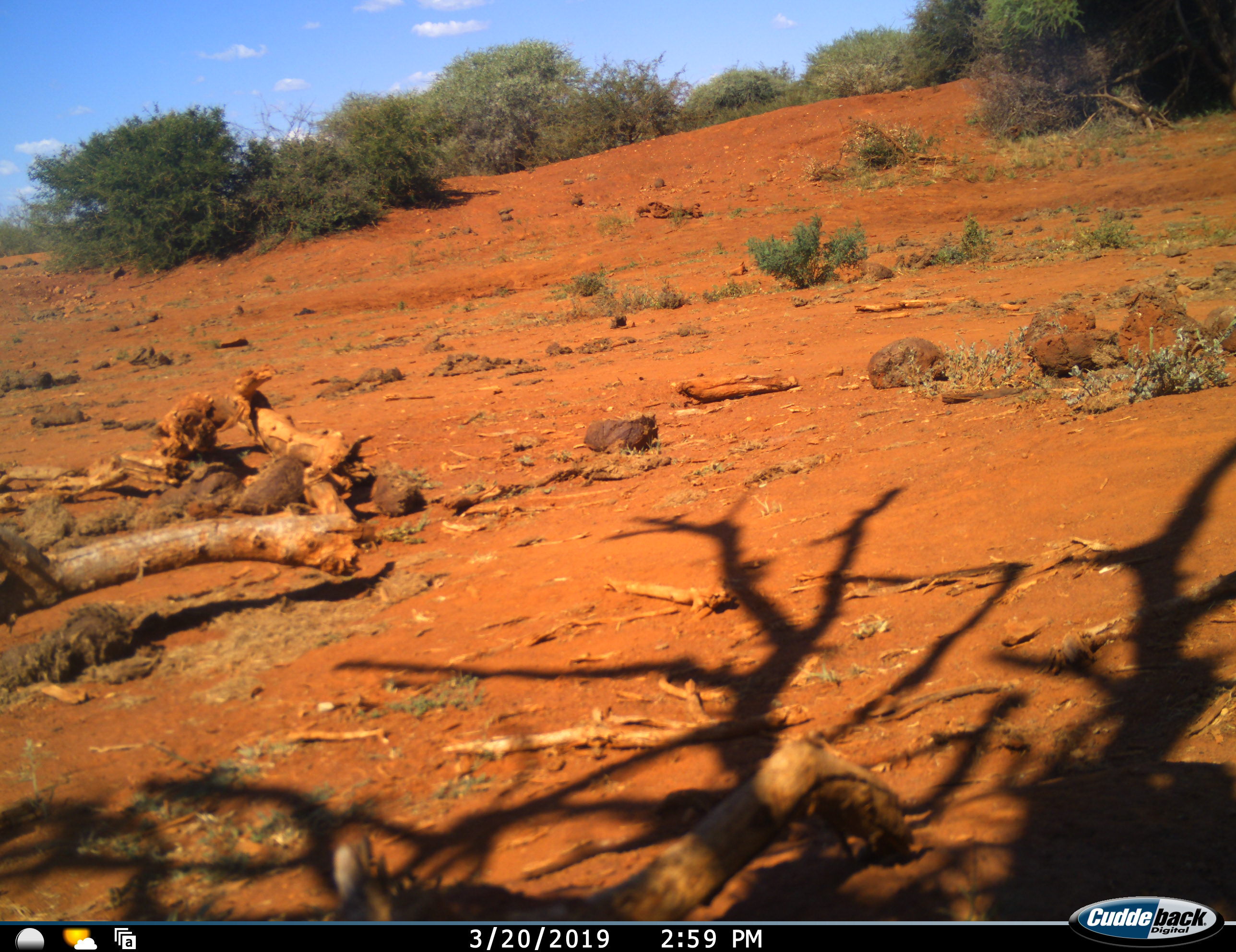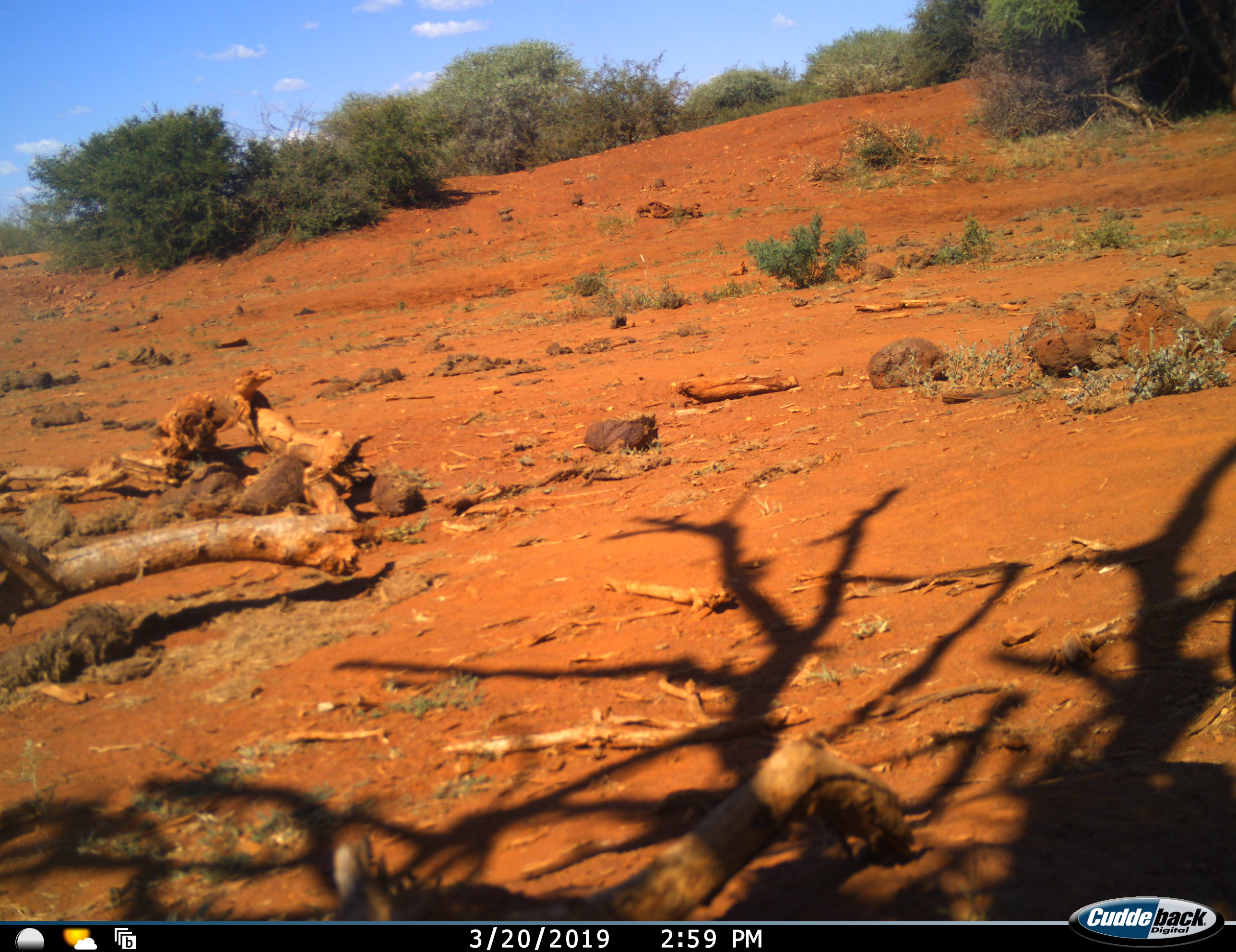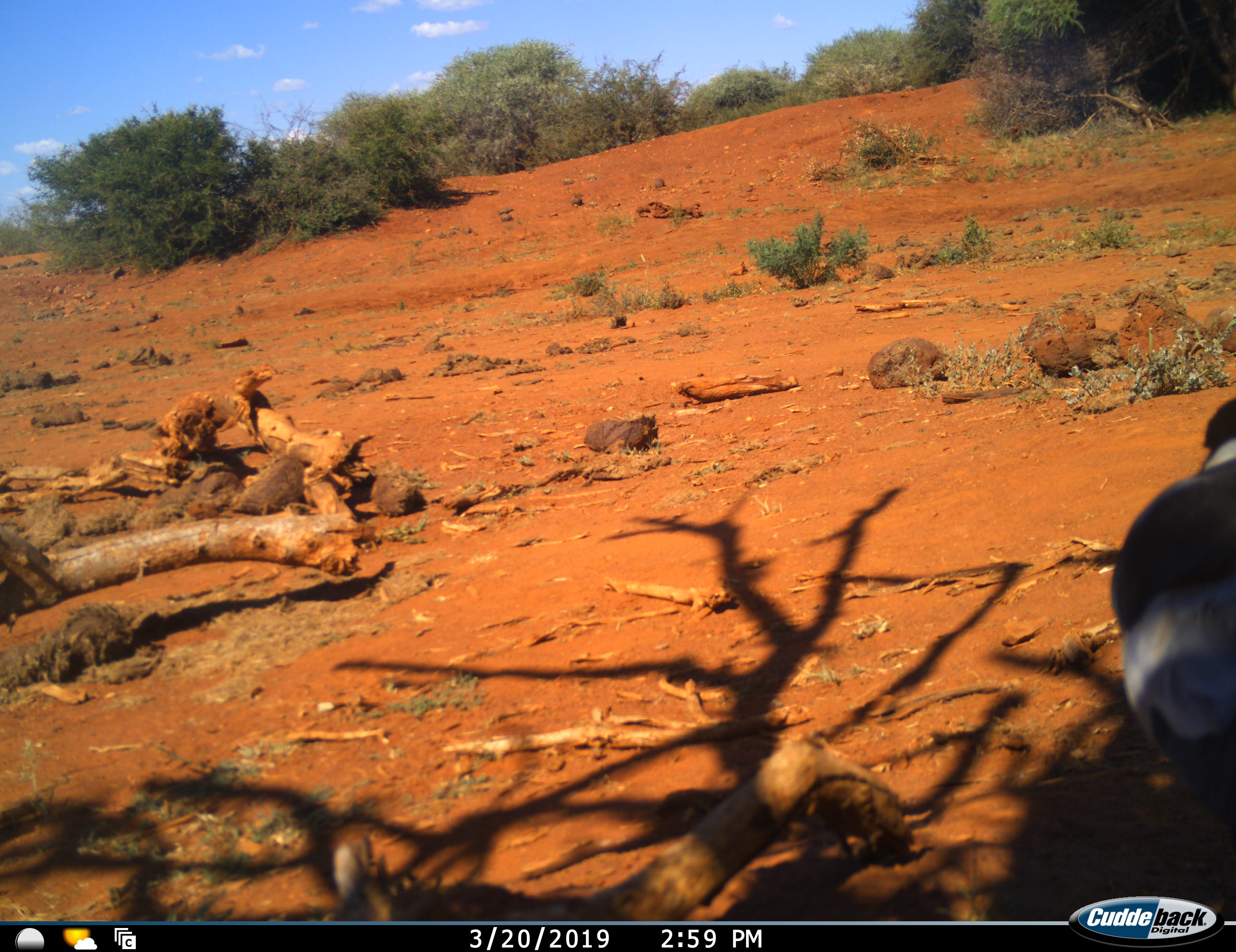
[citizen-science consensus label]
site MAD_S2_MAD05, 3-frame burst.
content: unidentified animal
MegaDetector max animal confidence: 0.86